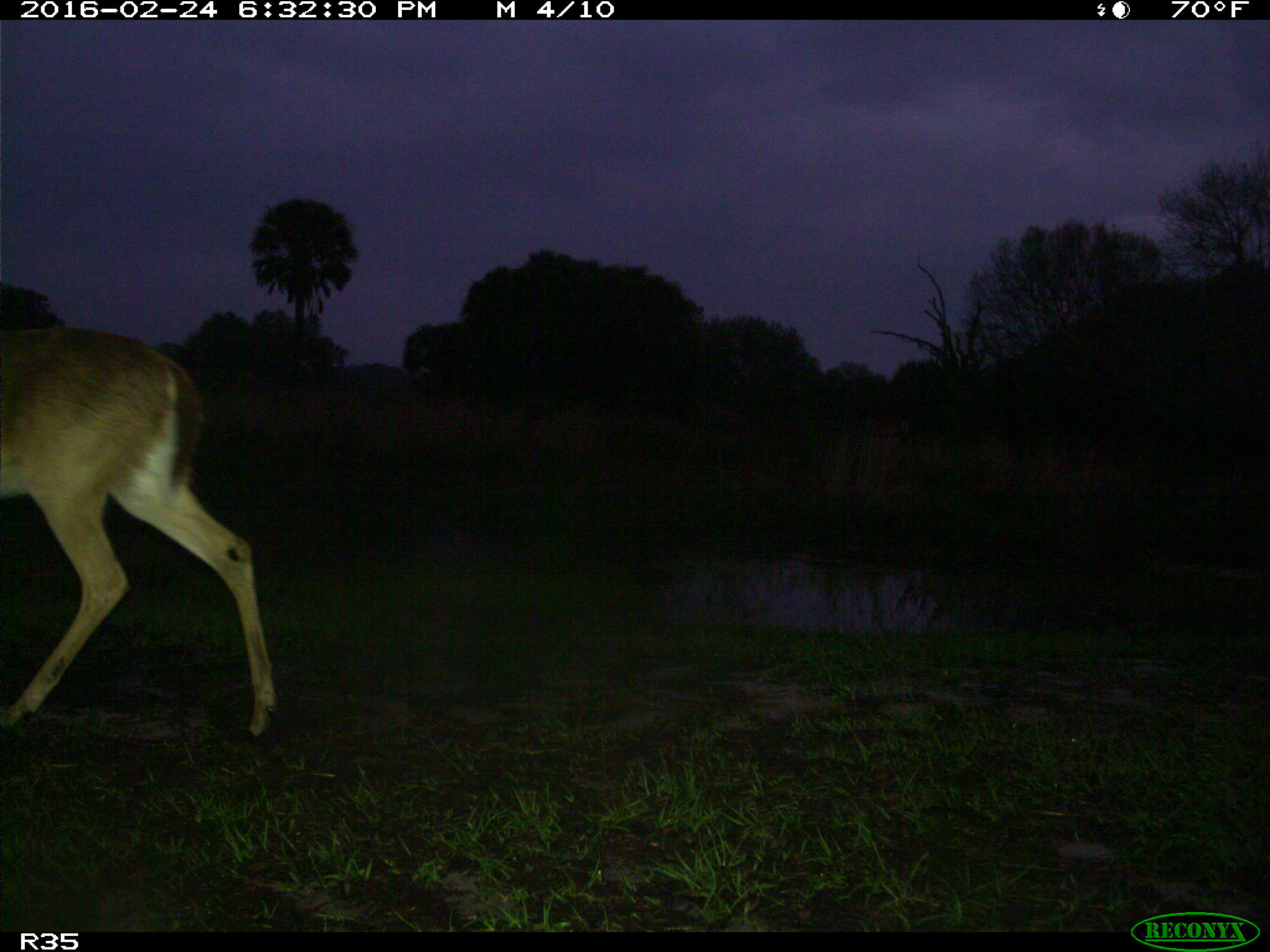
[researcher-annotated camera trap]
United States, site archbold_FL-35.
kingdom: Animalia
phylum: Chordata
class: Mammalia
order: Artiodactyla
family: Cervidae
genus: Odocoileus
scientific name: Odocoileus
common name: deer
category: unidentified deer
Unidentified deer (deer) (Odocoileus).